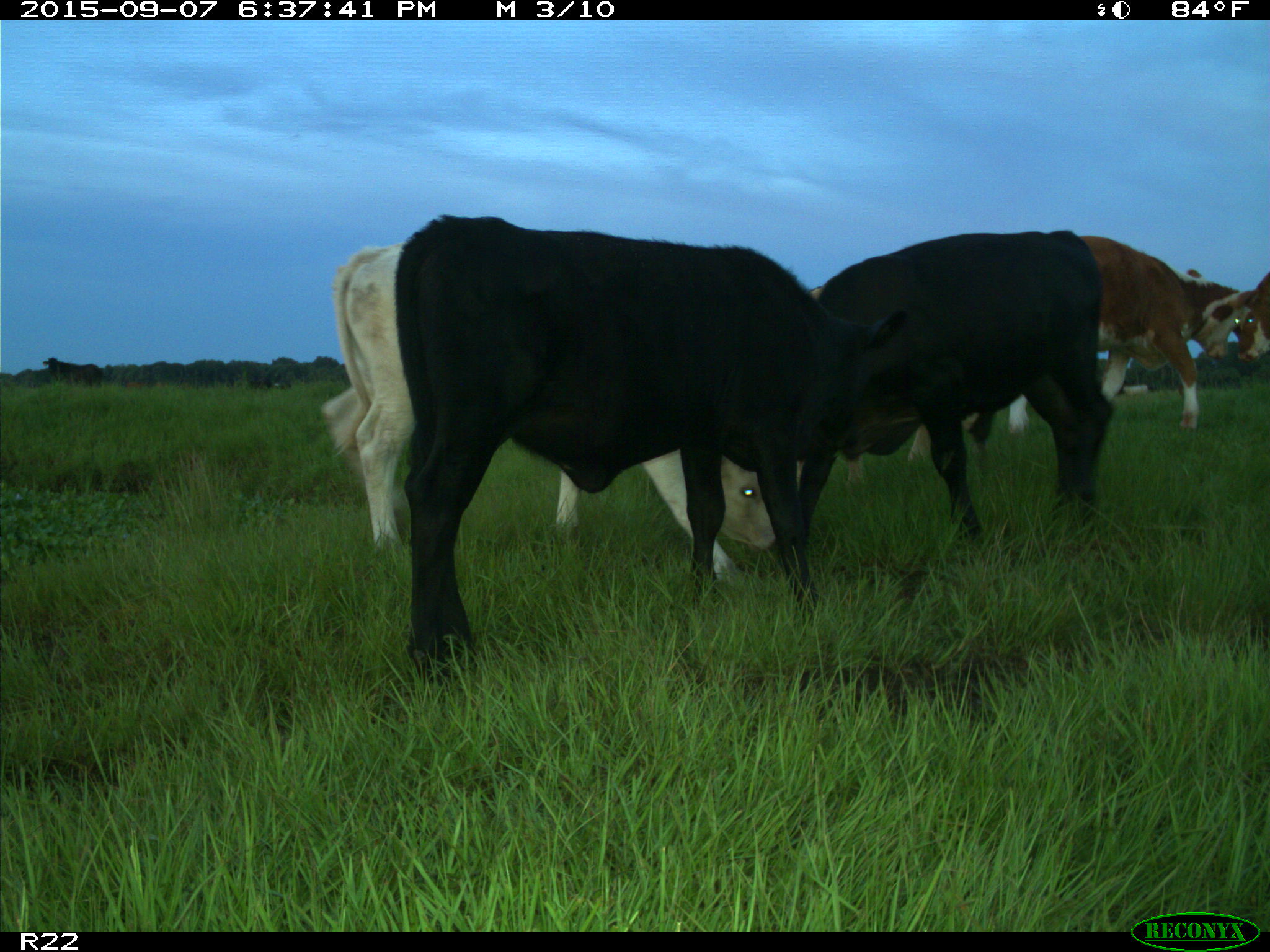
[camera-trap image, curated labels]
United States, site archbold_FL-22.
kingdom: Animalia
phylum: Chordata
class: Mammalia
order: Artiodactyla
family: Bovidae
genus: Bos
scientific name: Bos taurus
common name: domestic cow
Bos taurus (domestic cow).